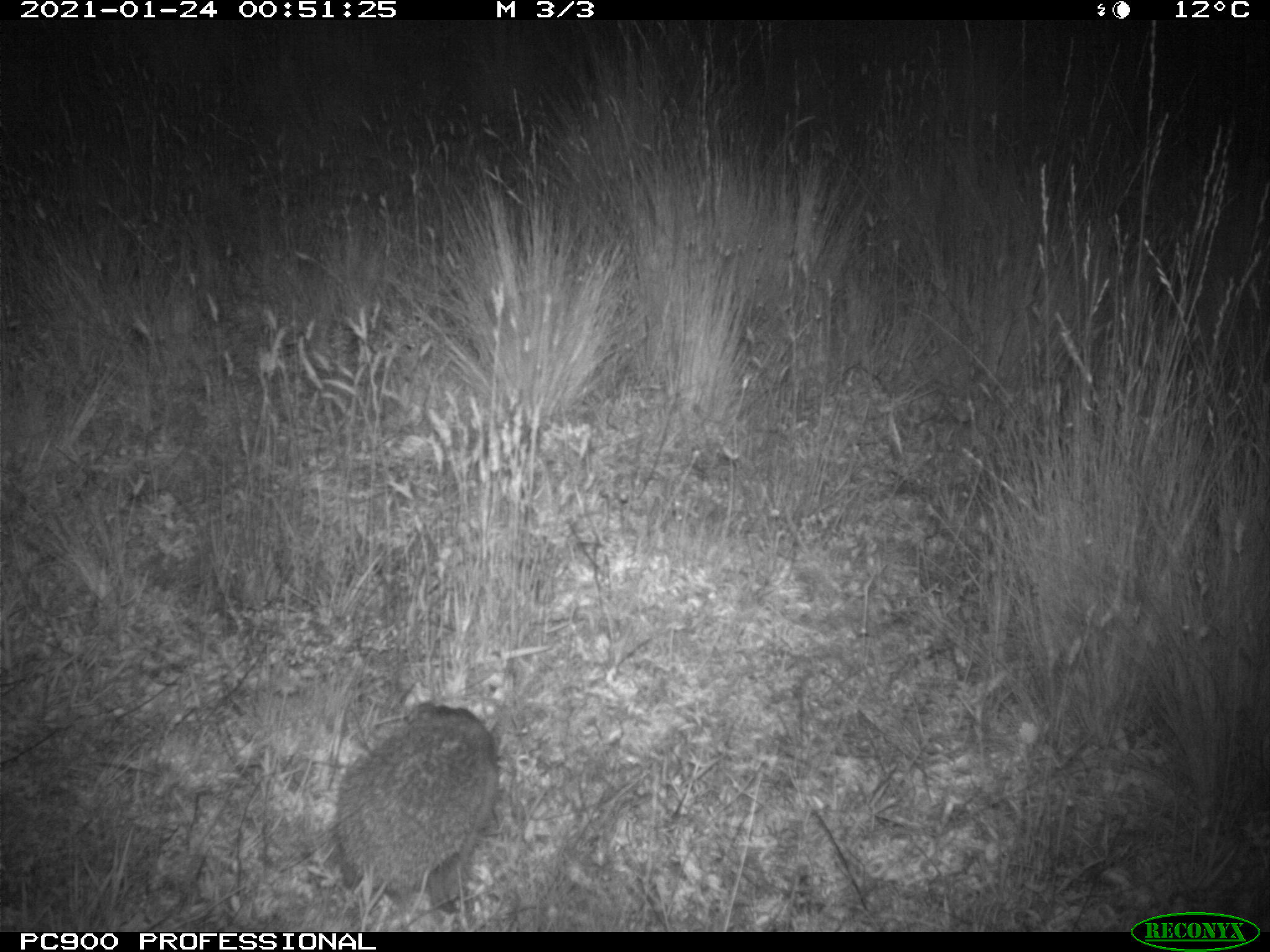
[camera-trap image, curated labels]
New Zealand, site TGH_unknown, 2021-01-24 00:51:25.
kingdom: Animalia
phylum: Chordata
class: Mammalia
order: Eulipotyphla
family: Erinaceidae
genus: Erinaceus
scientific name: Erinaceus europaeus europaeus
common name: european hedgehog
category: hedgehog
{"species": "hedgehog (european hedgehog) (Erinaceus europaeus europaeus)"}